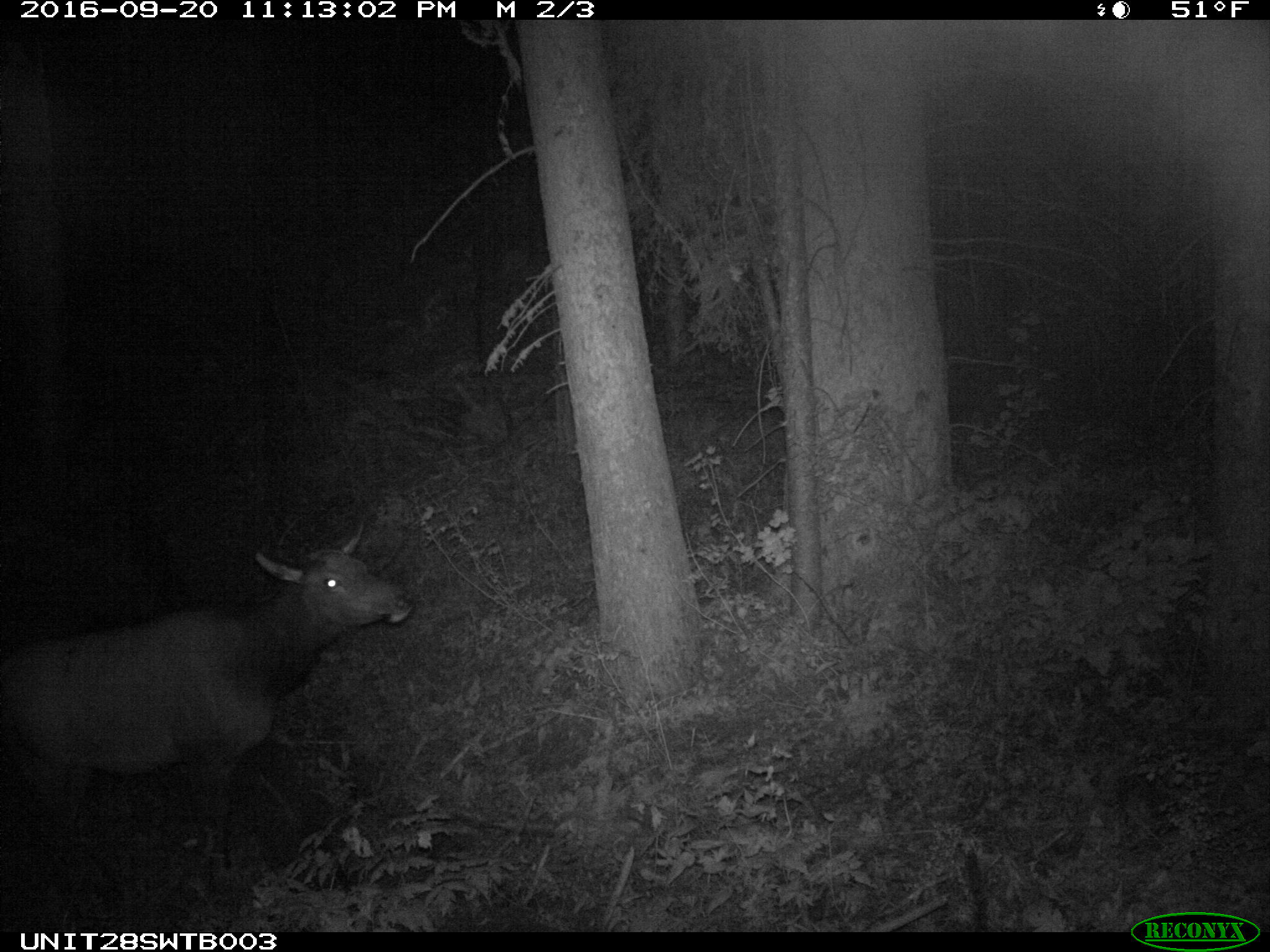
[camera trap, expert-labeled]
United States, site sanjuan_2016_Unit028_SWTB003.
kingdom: Animalia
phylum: Chordata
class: Mammalia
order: Artiodactyla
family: Cervidae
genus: Cervus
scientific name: Cervus elaphus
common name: red deer